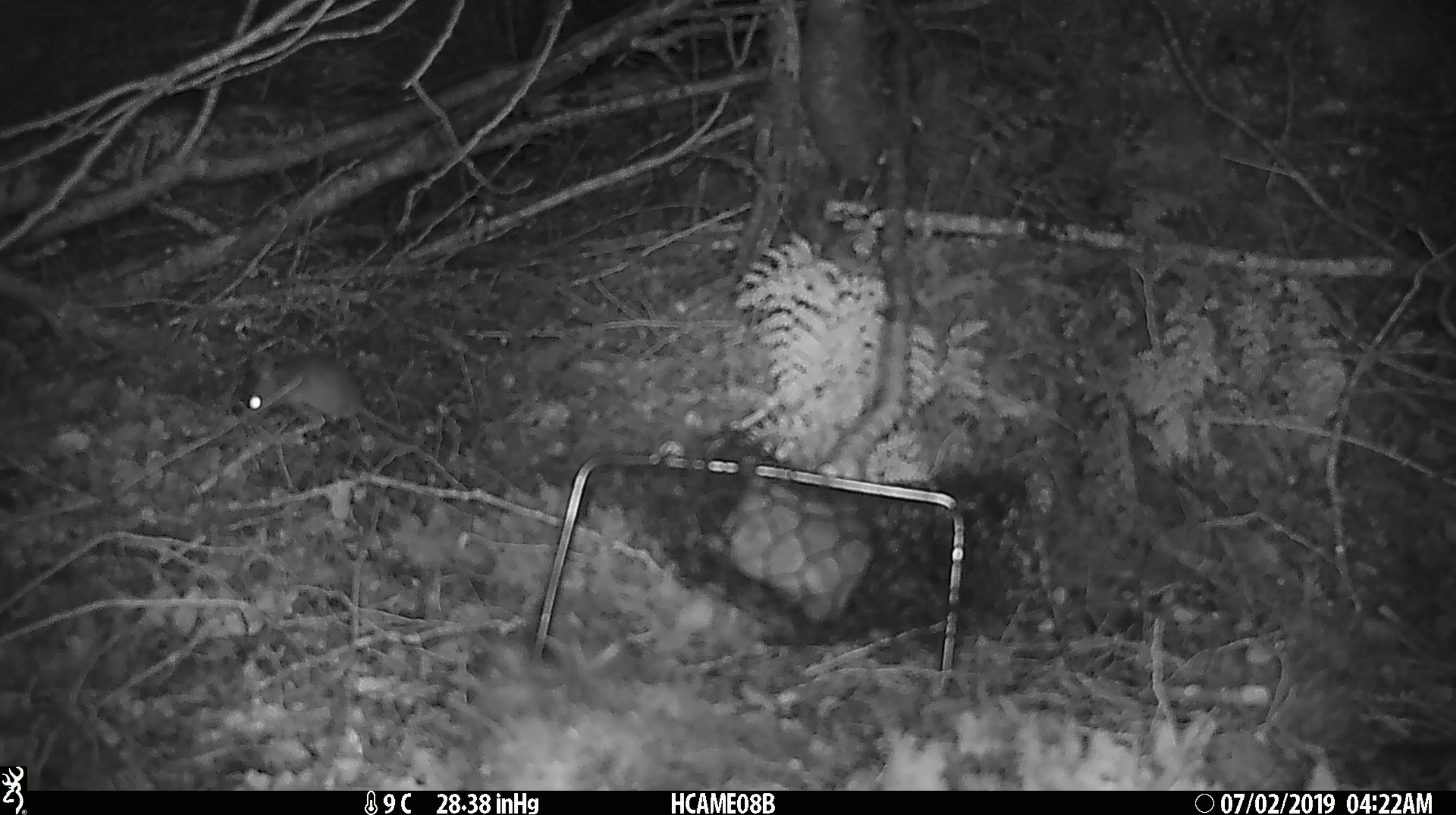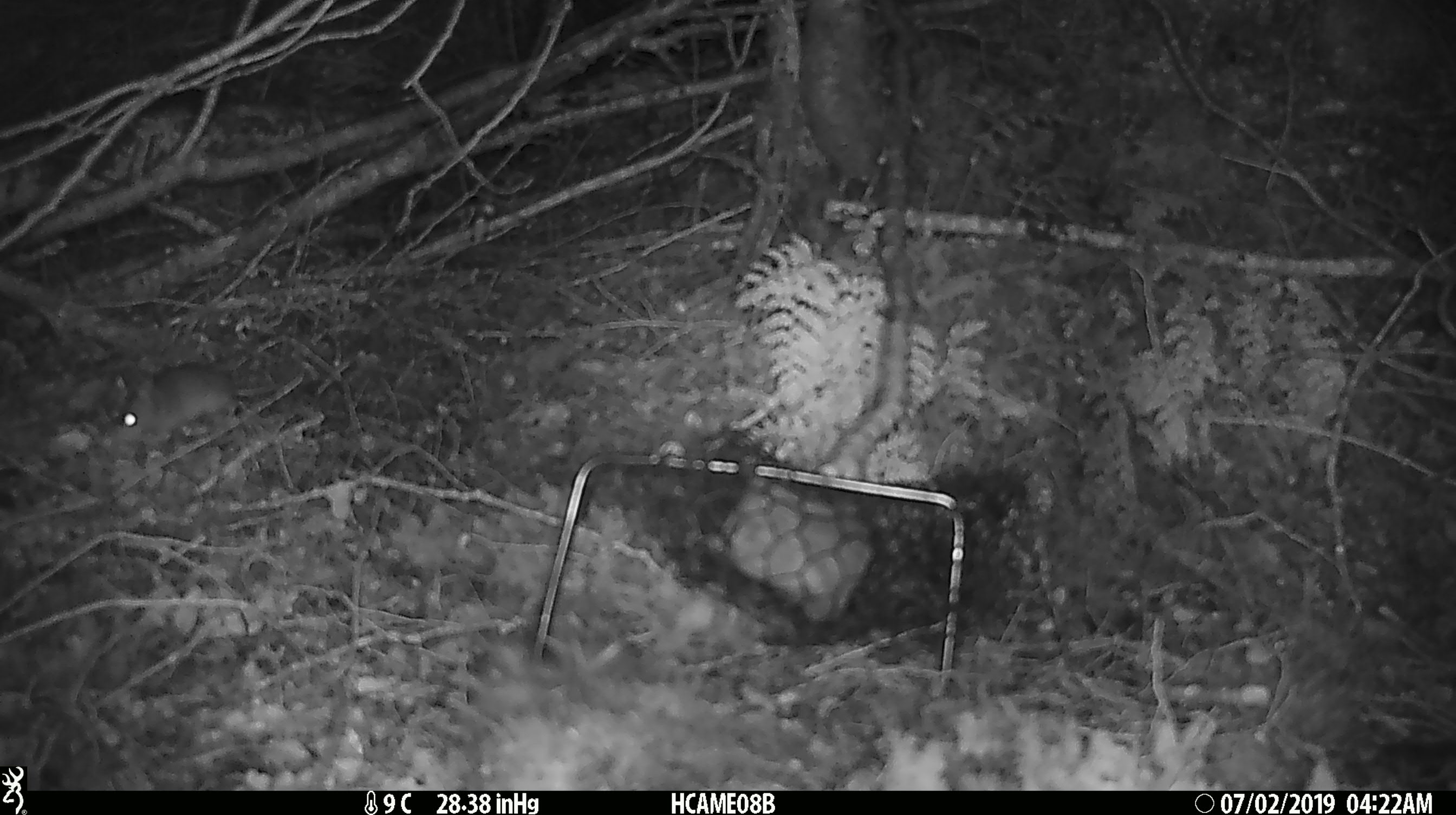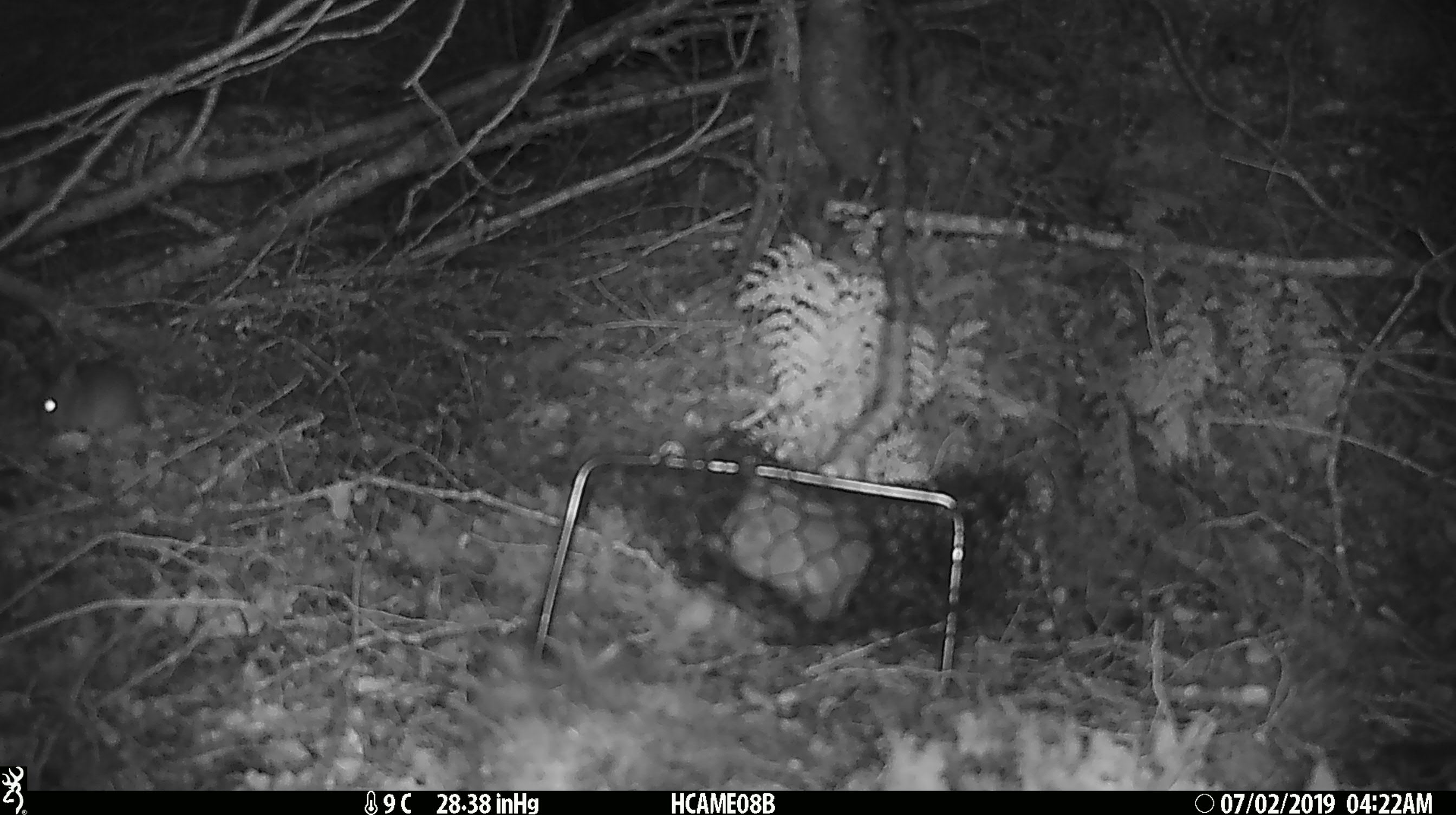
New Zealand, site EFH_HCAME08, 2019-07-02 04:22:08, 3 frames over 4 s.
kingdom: Animalia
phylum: Chordata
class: Mammalia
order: Rodentia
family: Muridae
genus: Mus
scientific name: Mus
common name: mouse